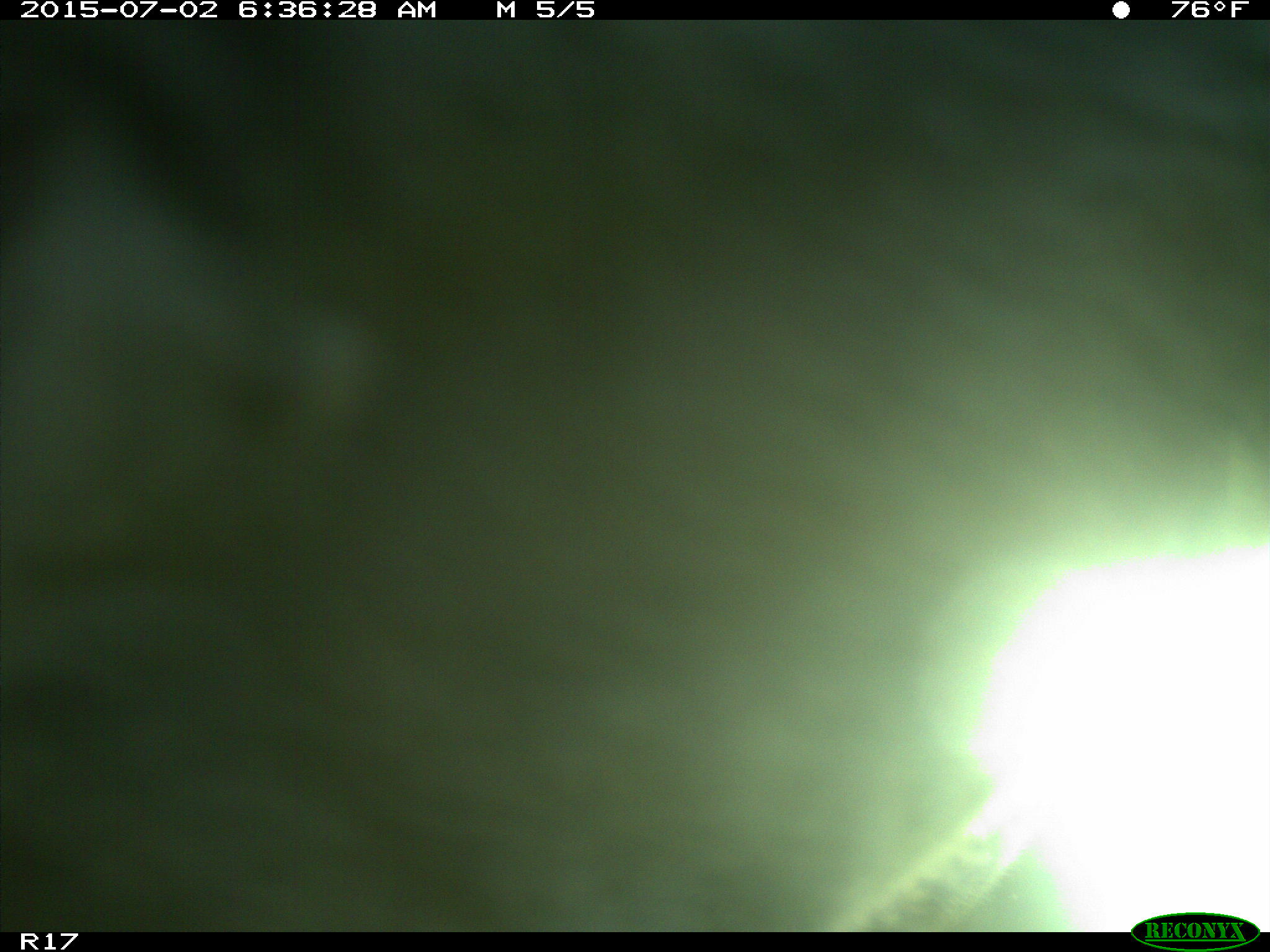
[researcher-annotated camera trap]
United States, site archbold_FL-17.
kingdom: Animalia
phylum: Chordata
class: Mammalia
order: Artiodactyla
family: Bovidae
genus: Bos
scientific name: Bos taurus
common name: domestic cow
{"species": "Bos taurus (domestic cow)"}